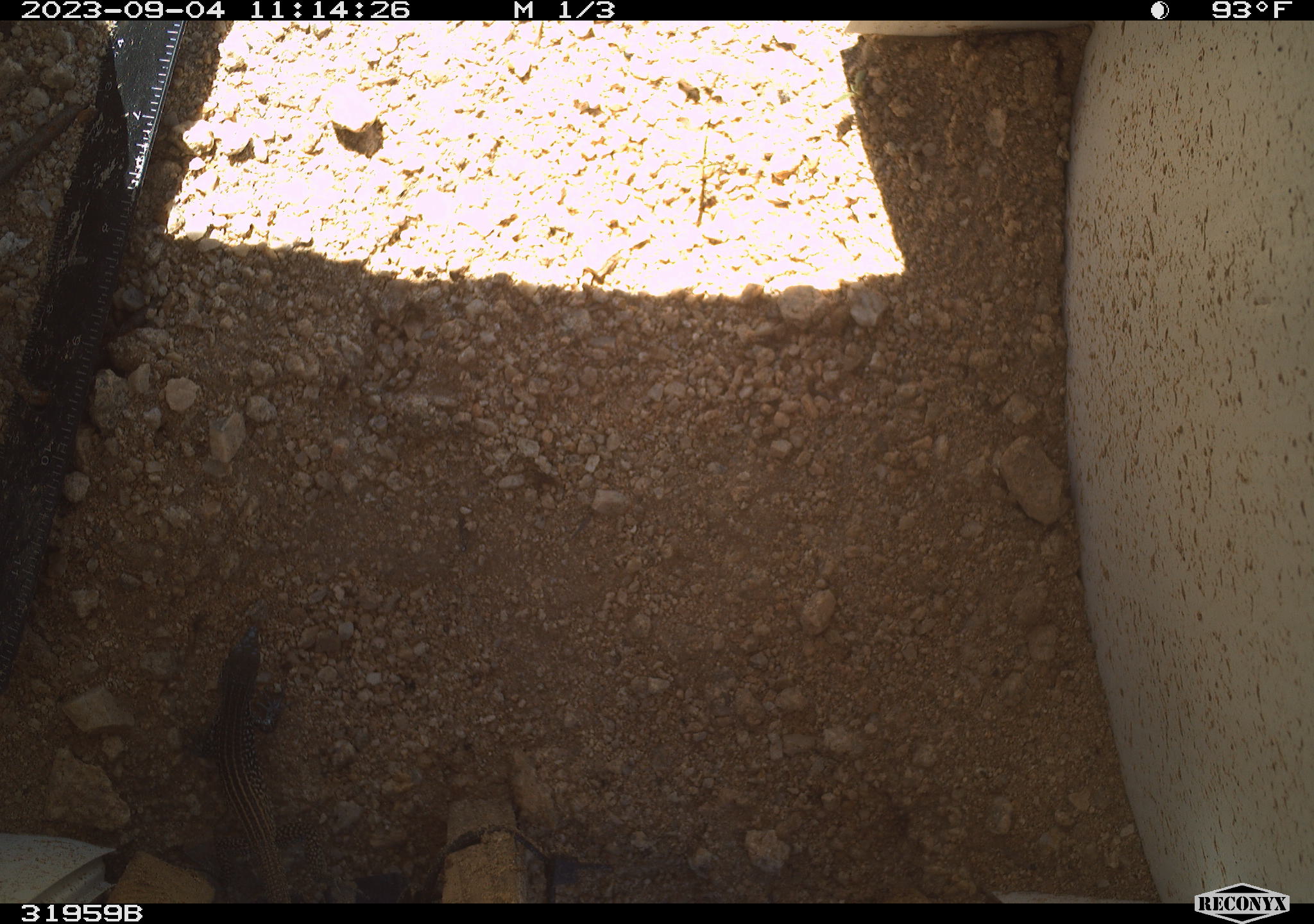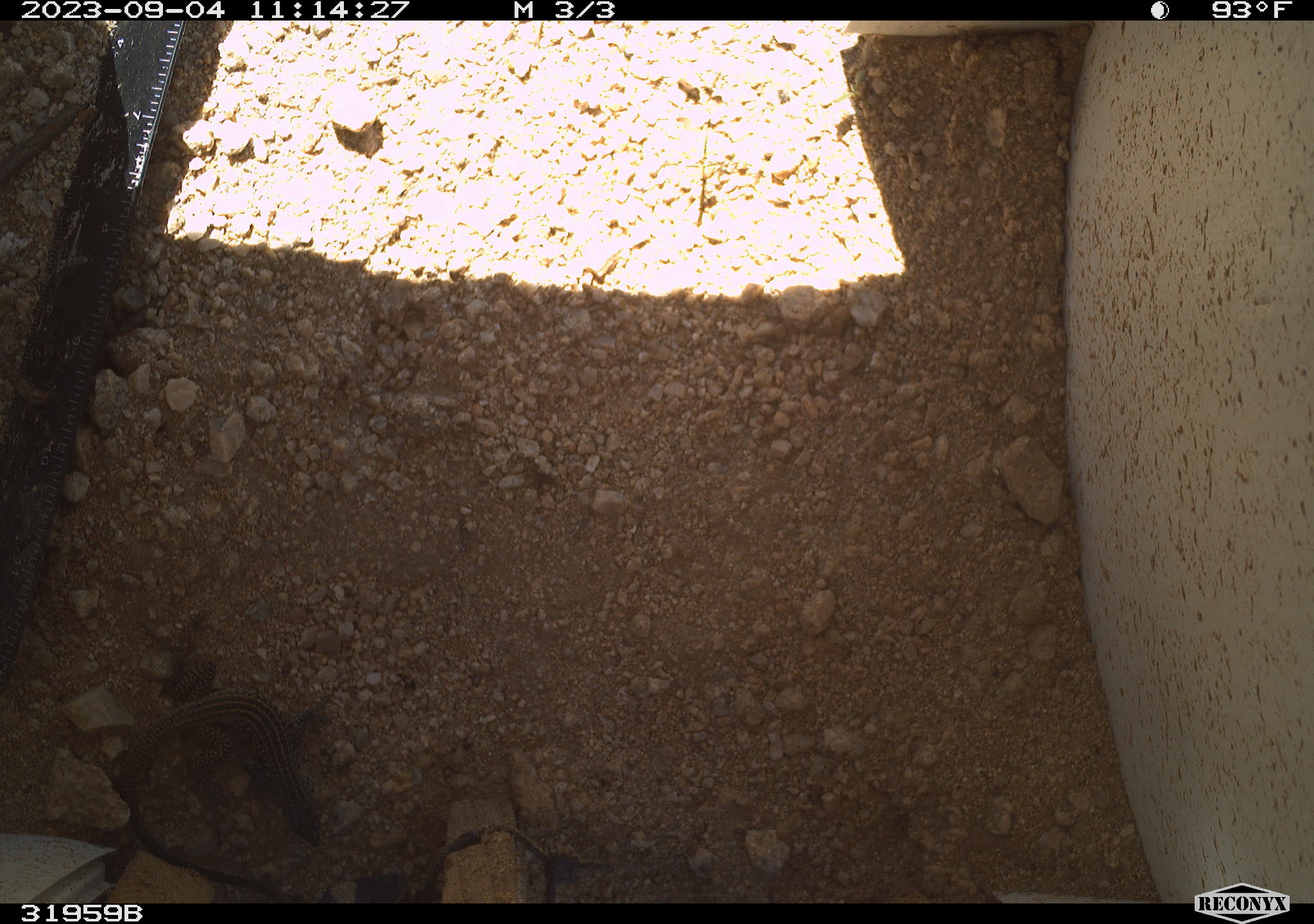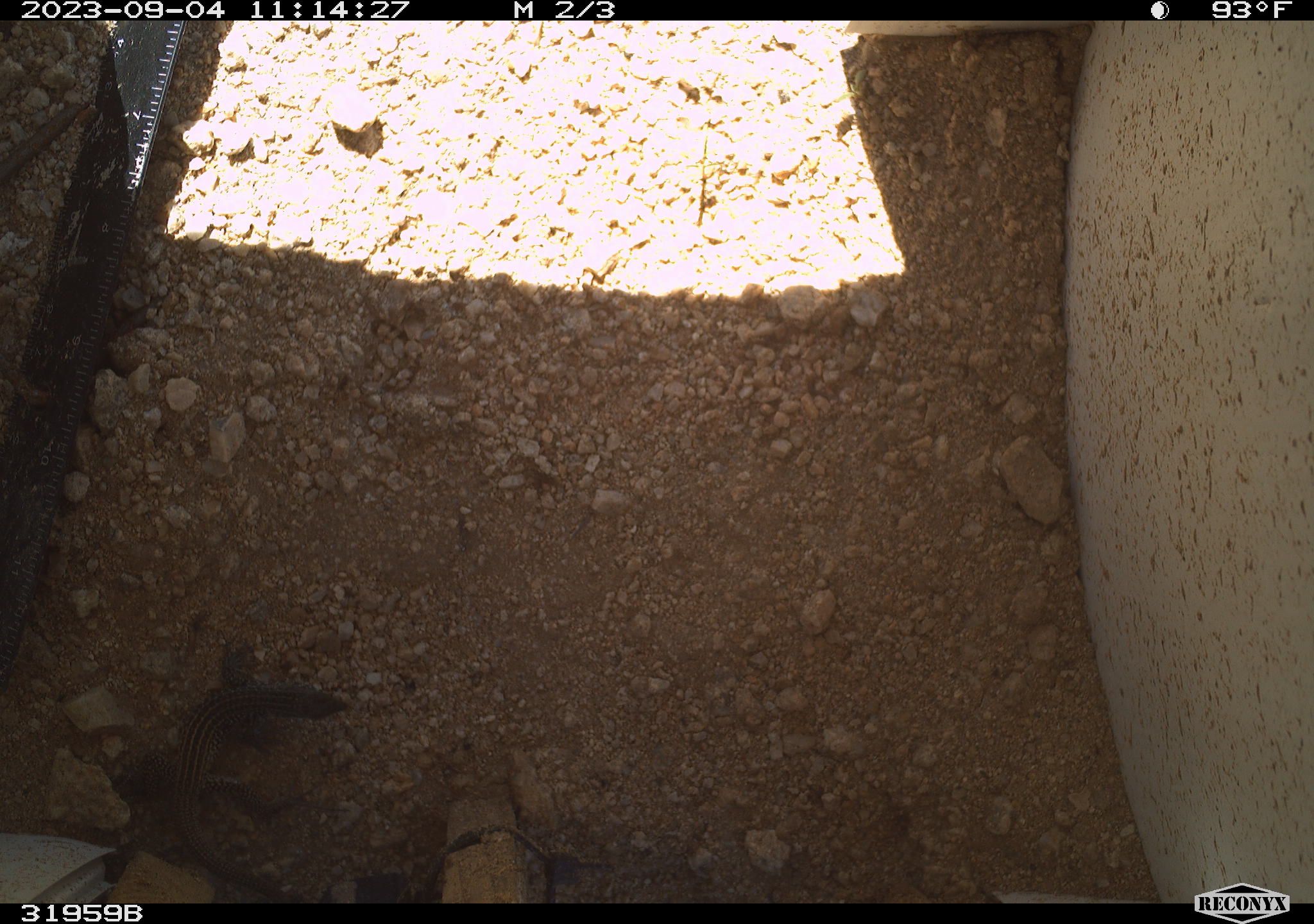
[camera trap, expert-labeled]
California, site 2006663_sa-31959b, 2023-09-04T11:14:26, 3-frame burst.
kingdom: Animalia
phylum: Chordata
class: Reptilia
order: Squamata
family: Teiidae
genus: Aspidoscelis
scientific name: Aspidoscelis tigris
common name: western whiptail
Western whiptail (Aspidoscelis tigris).